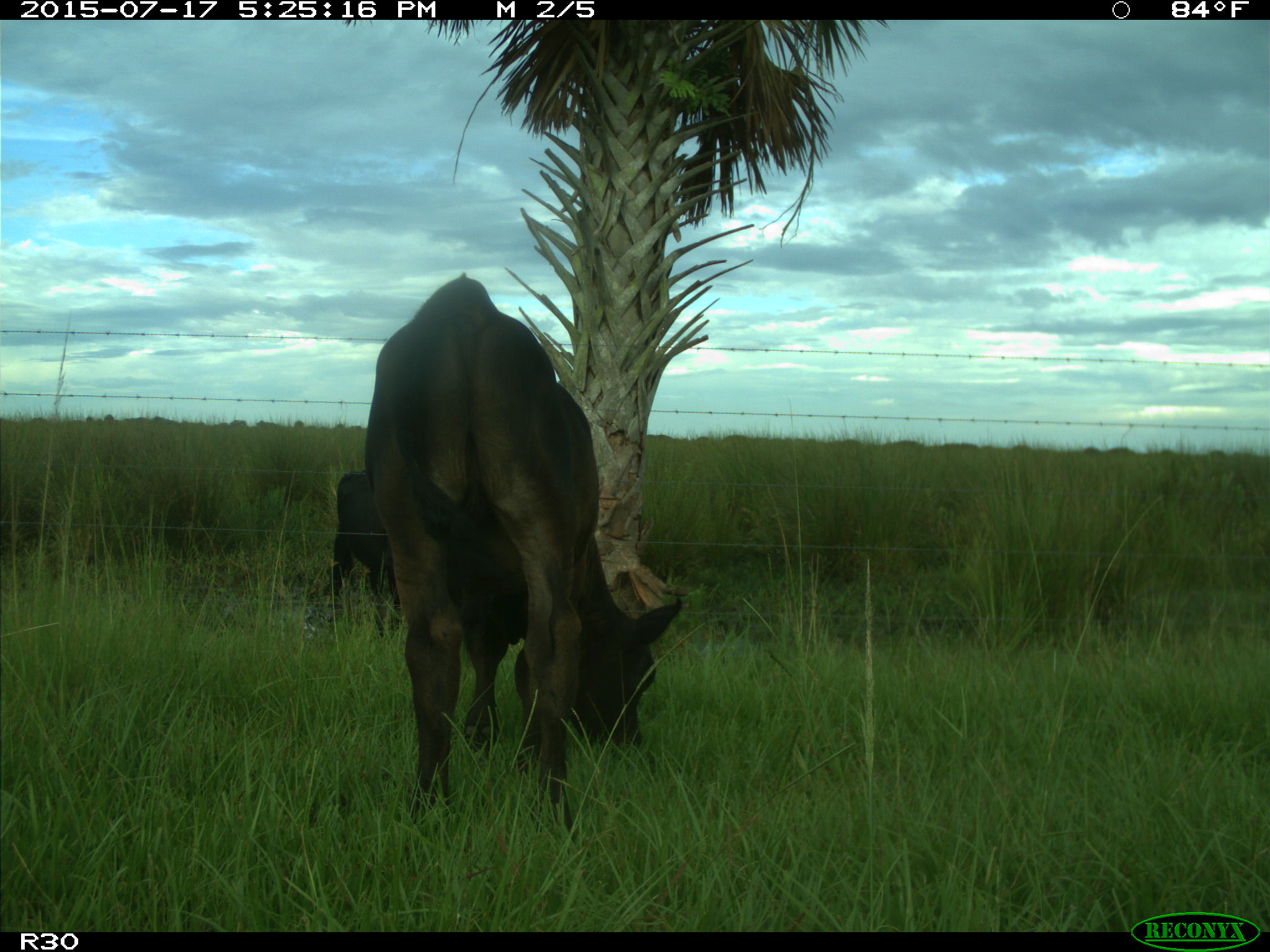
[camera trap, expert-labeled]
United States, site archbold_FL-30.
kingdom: Animalia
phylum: Chordata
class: Mammalia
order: Artiodactyla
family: Bovidae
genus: Bos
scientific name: Bos taurus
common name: domestic cow